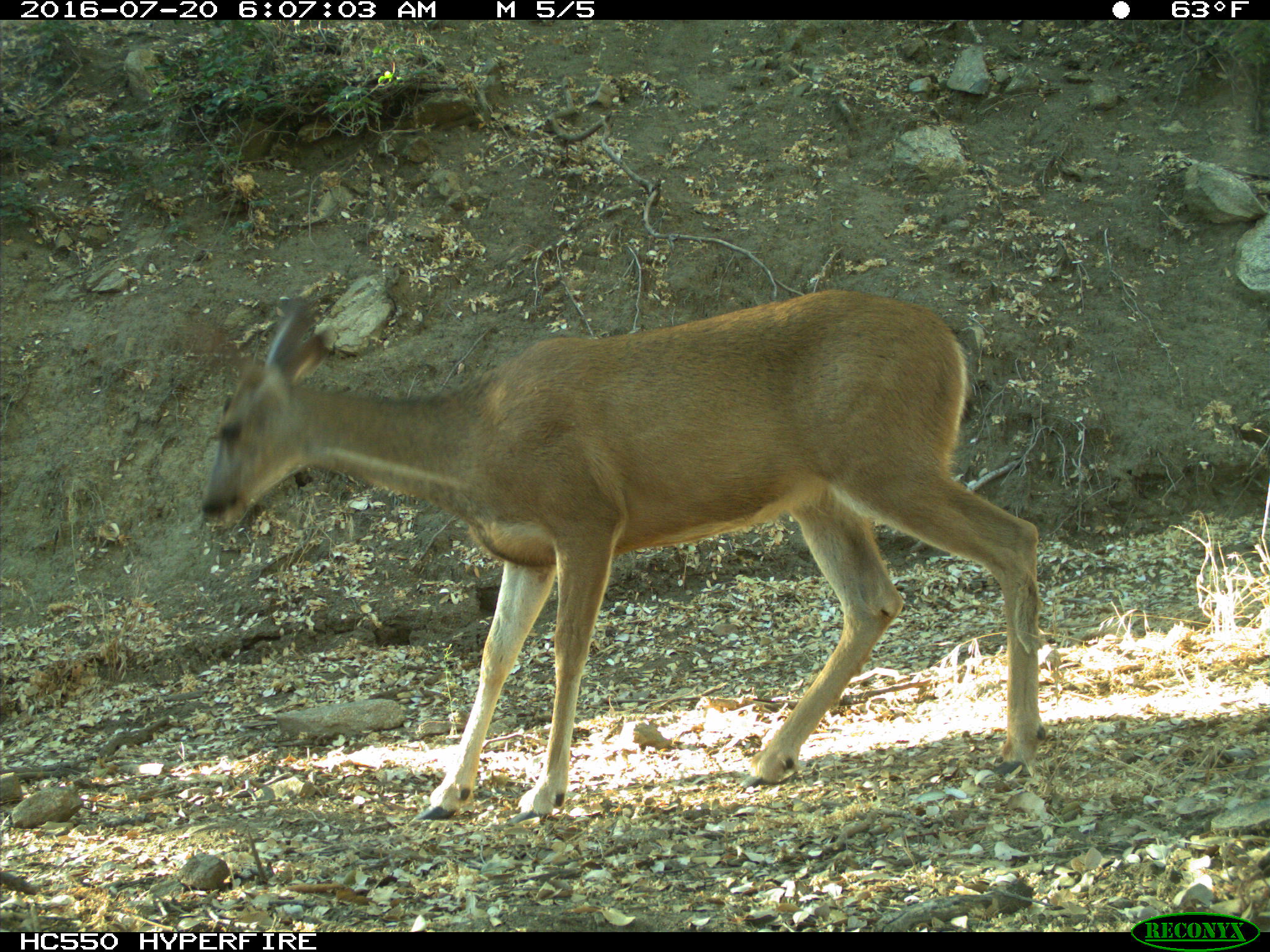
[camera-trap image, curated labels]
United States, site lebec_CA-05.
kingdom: Animalia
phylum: Chordata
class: Mammalia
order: Artiodactyla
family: Cervidae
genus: Odocoileus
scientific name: Odocoileus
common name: deer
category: unidentified deer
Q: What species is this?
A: Unidentified deer (deer) (Odocoileus).